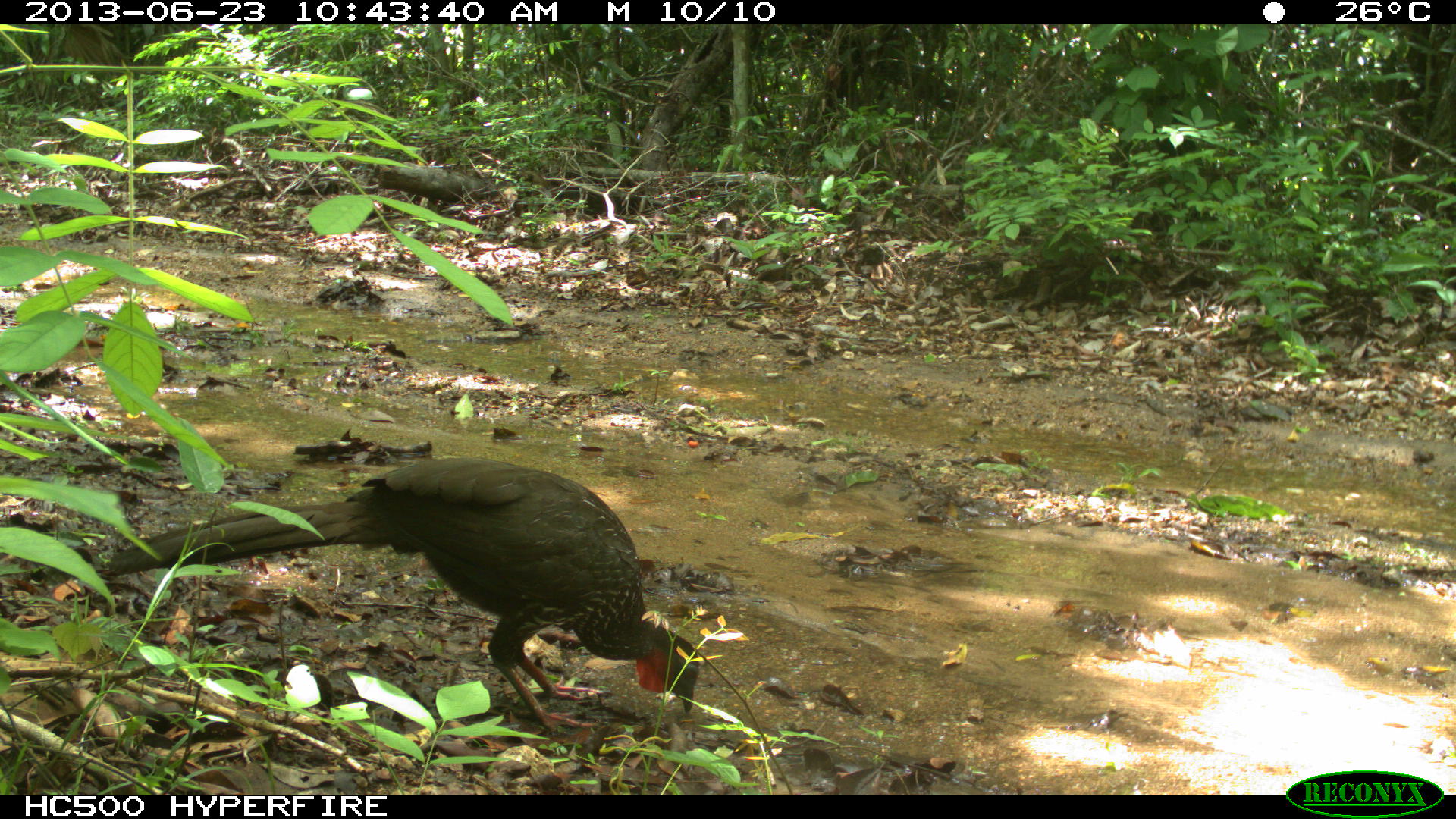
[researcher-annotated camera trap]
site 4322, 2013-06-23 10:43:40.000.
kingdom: Animalia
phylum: Chordata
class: Aves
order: Galliformes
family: Cracidae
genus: Penelope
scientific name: Penelope purpurascens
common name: crested guan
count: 1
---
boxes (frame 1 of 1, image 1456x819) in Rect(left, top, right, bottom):
penelope purpurascens: Rect(103, 453, 701, 730)